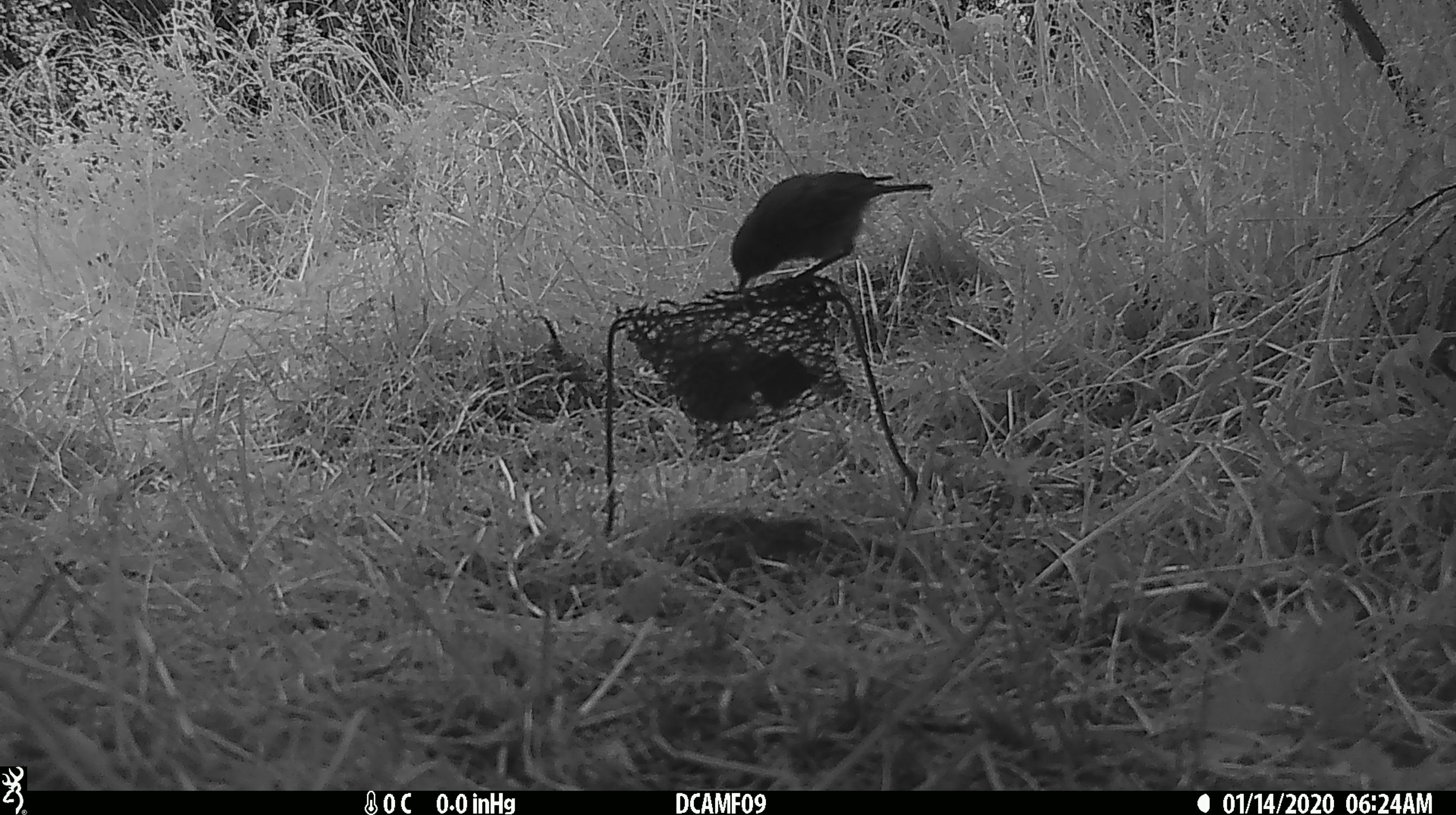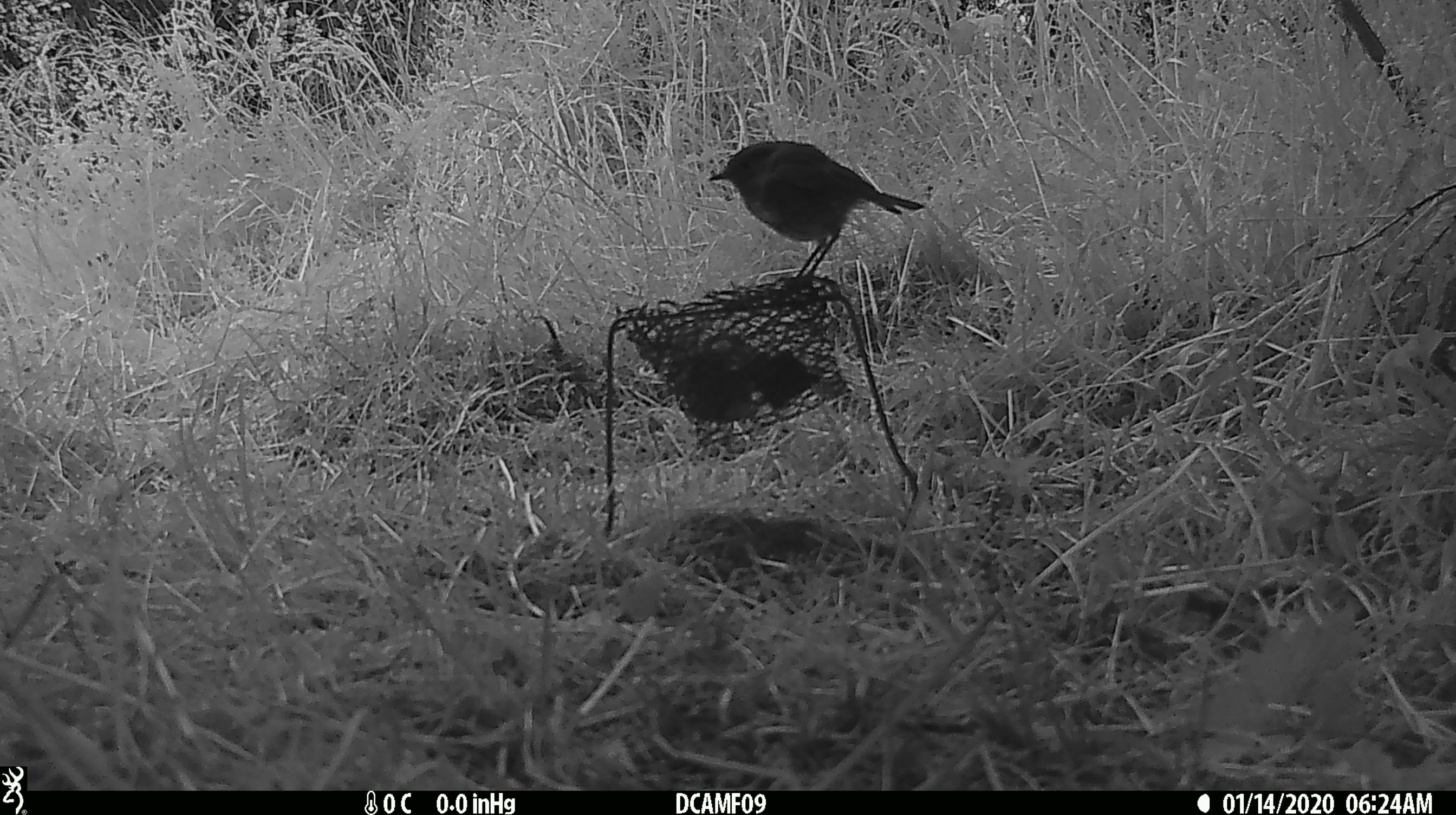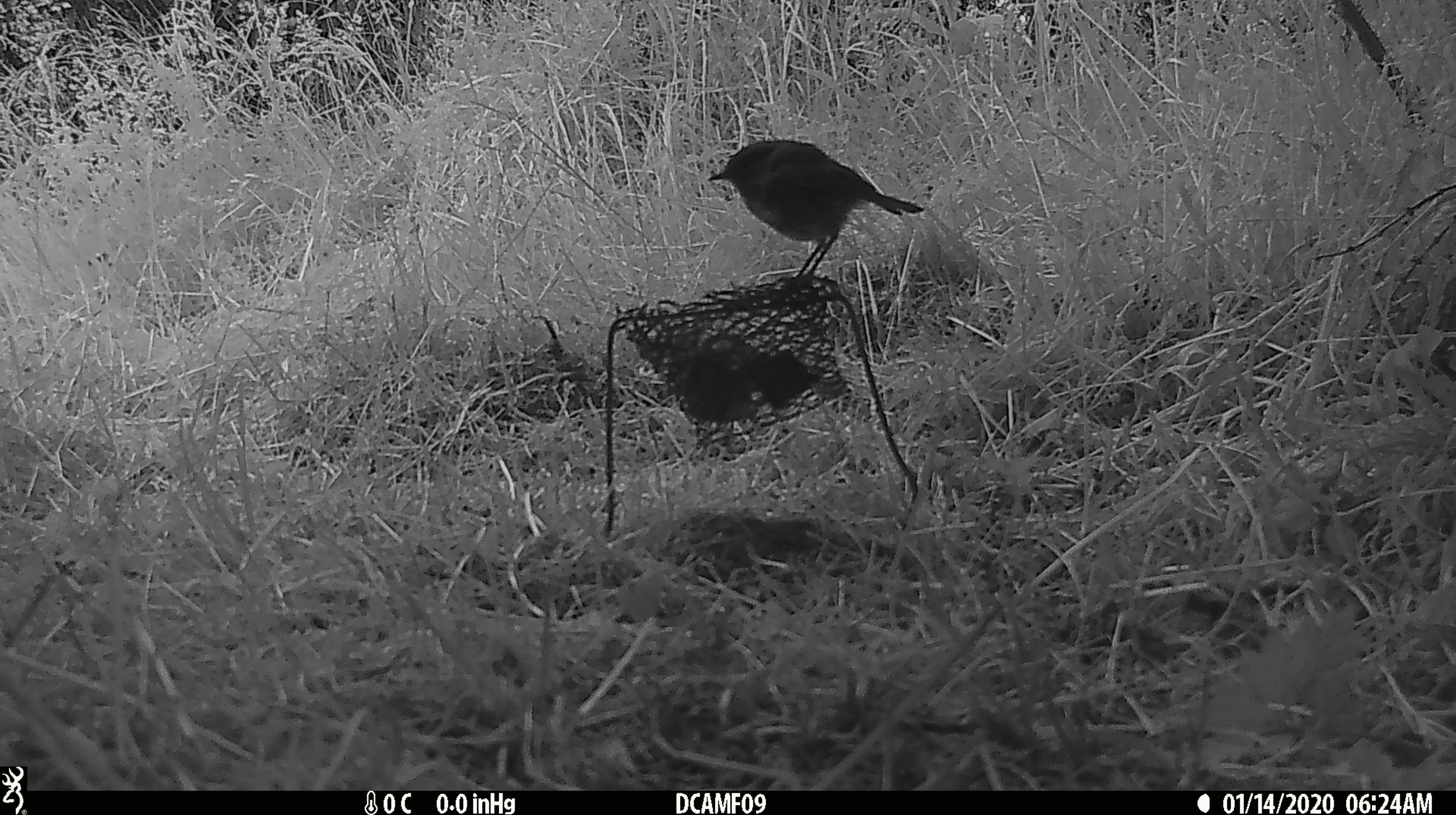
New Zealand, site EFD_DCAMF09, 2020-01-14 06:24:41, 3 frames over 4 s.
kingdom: Animalia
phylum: Chordata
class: Aves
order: Passeriformes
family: Petroicidae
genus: Petroica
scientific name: Petroica australis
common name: new zealand robin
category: robin